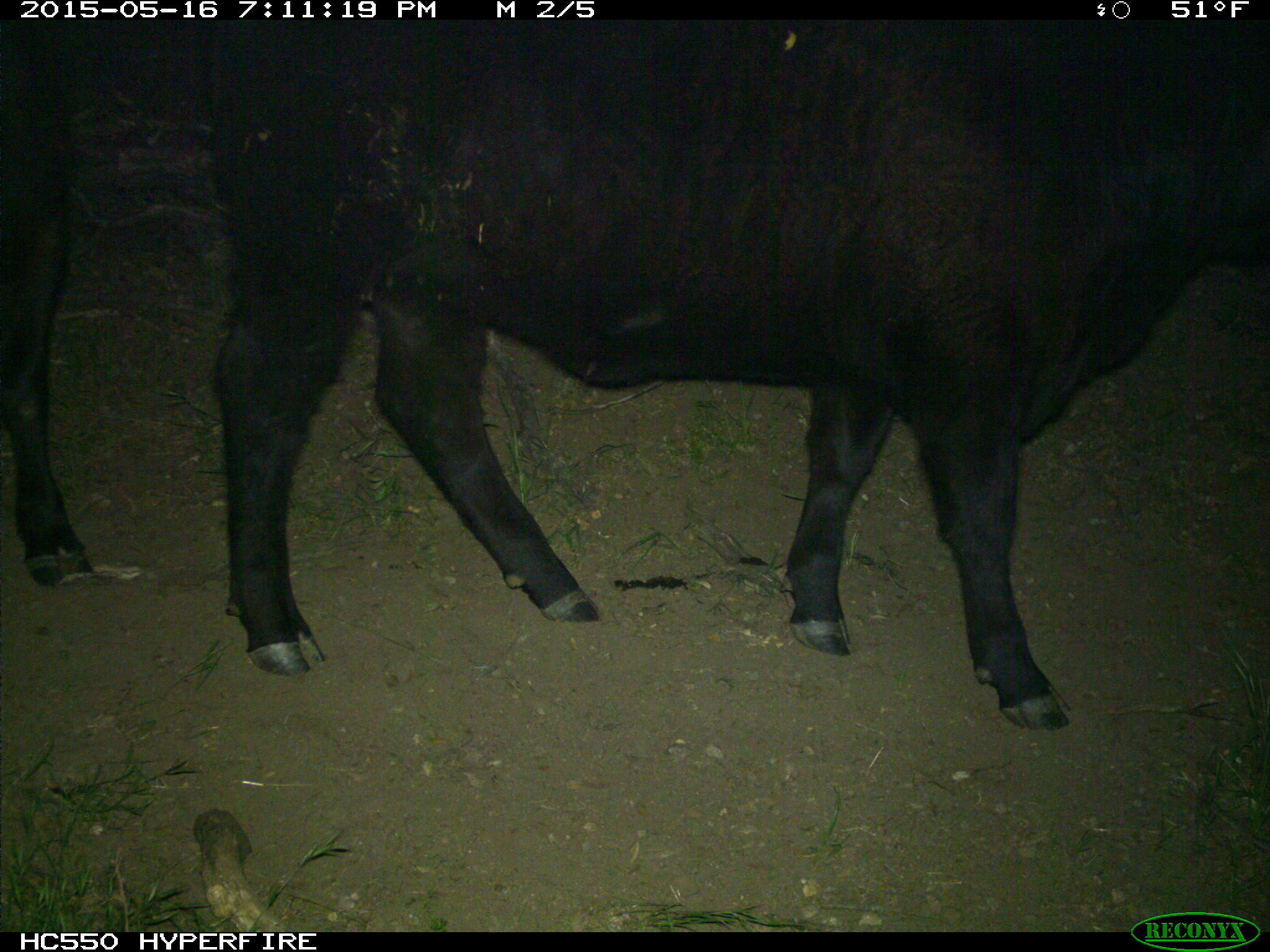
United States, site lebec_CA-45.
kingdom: Animalia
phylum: Chordata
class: Mammalia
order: Artiodactyla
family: Bovidae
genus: Bos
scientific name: Bos taurus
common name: domestic cow